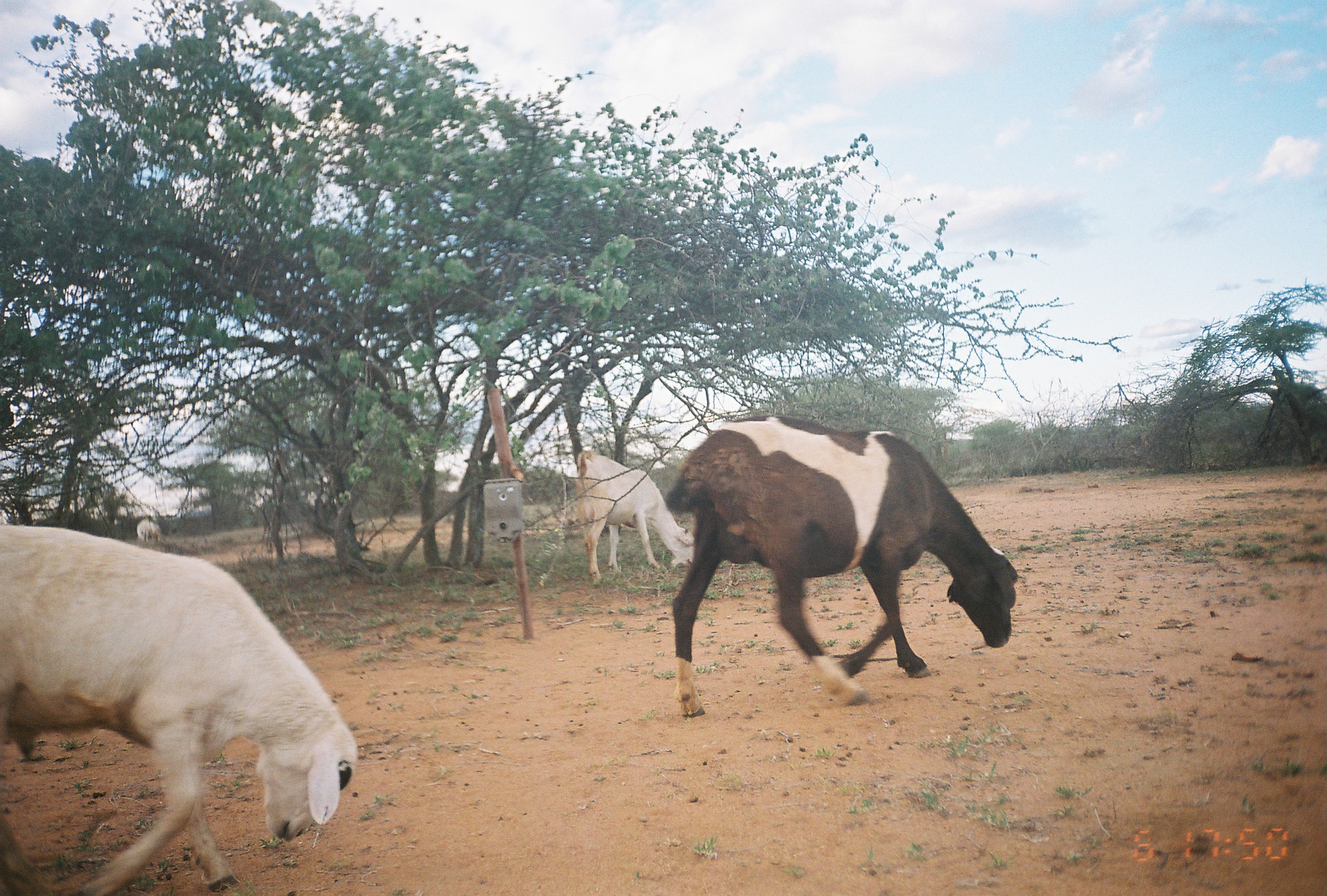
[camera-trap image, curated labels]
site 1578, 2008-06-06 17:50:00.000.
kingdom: Animalia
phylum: Chordata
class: Mammalia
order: Artiodactyla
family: Bovidae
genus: Ovis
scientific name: Ovis aries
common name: domestic sheep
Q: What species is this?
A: Ovis aries (domestic sheep).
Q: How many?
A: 4.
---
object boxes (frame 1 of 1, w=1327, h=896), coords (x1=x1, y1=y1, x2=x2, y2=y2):
ovis aries: (x1=0, y1=523, x2=360, y2=896); (x1=663, y1=413, x2=1019, y2=719); (x1=576, y1=450, x2=696, y2=584); (x1=136, y1=518, x2=164, y2=544)